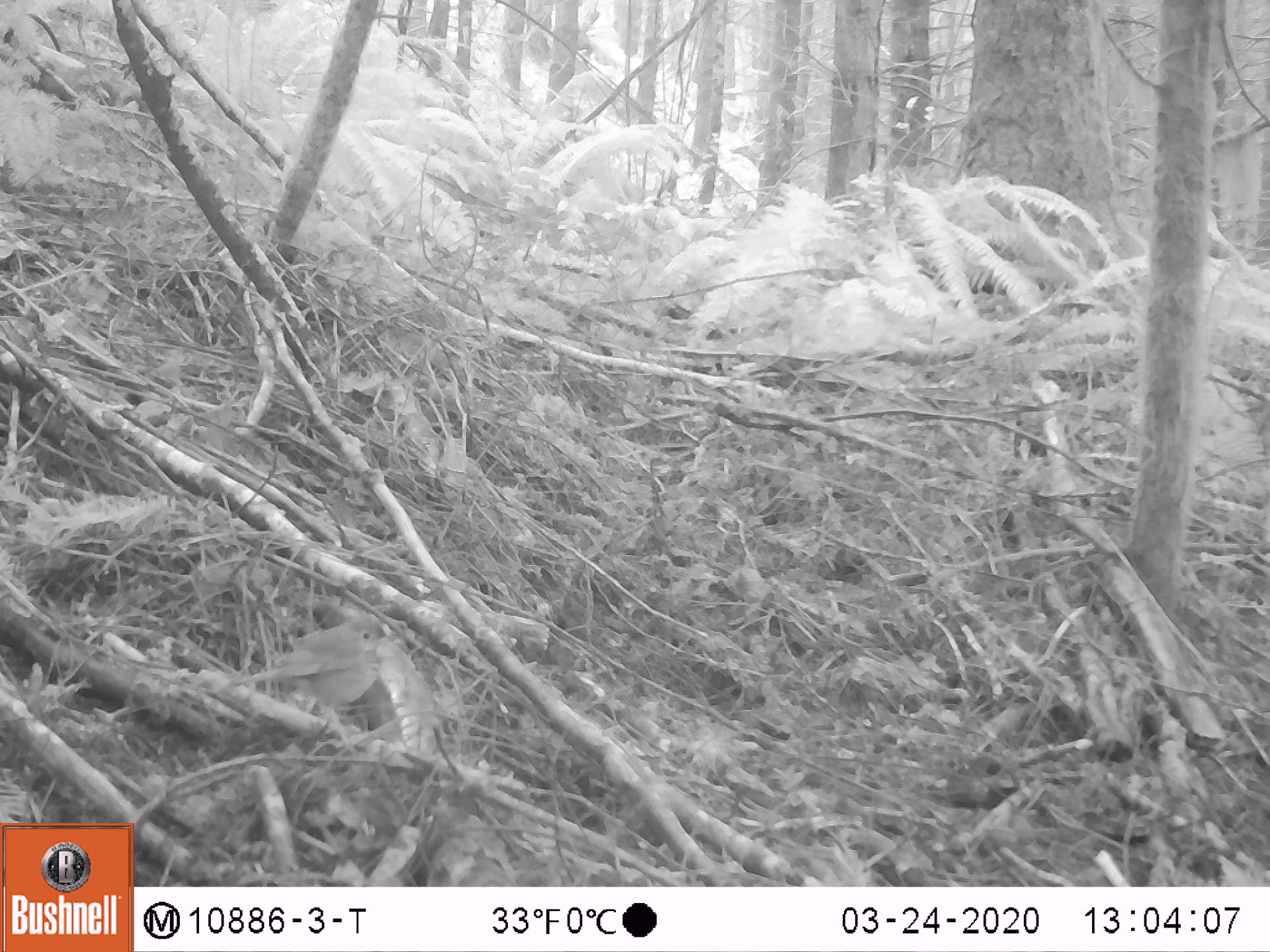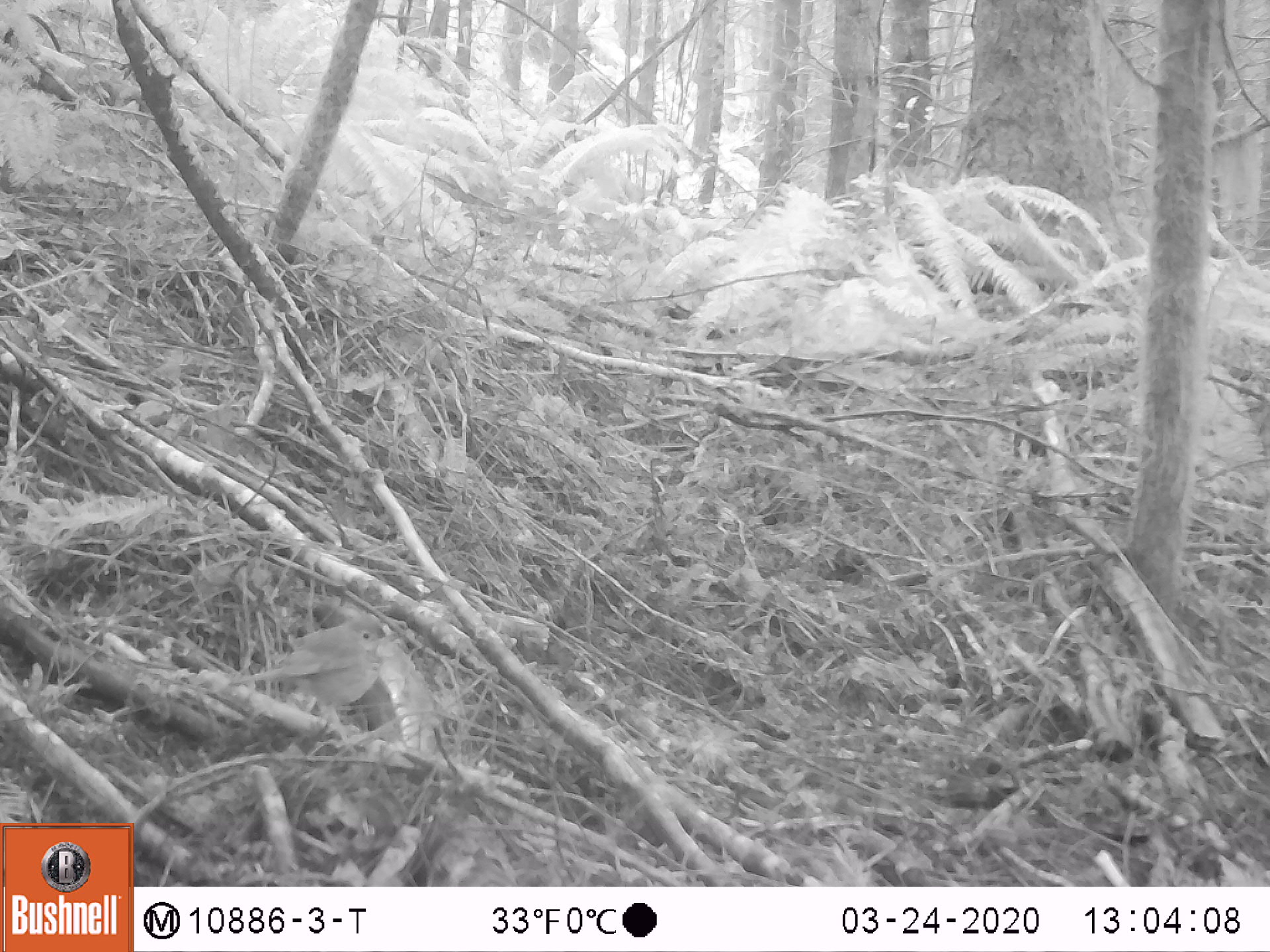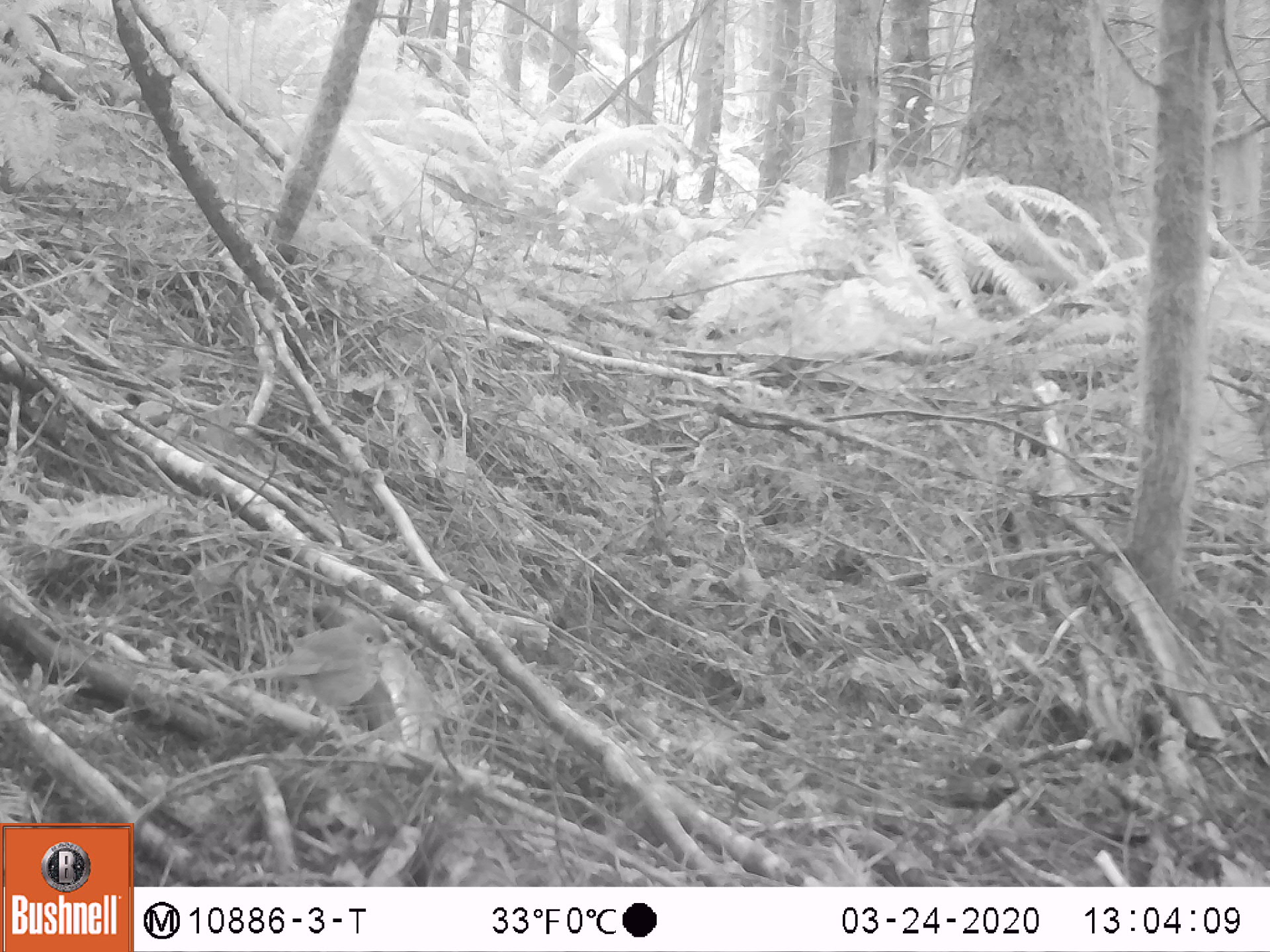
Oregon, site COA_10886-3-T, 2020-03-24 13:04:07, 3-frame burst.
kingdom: Animalia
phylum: Chordata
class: Aves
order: Passeriformes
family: Turdidae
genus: Catharus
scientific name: Catharus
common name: brown thrushes and nightingale-thrushes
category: catharus species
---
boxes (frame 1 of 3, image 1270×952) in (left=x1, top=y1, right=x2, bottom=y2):
catharus species: (left=210, top=610, right=407, bottom=738)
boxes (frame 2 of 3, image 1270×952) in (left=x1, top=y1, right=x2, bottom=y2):
catharus species: (left=221, top=606, right=406, bottom=739)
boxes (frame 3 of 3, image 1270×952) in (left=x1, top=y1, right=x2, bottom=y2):
catharus species: (left=220, top=602, right=409, bottom=737)